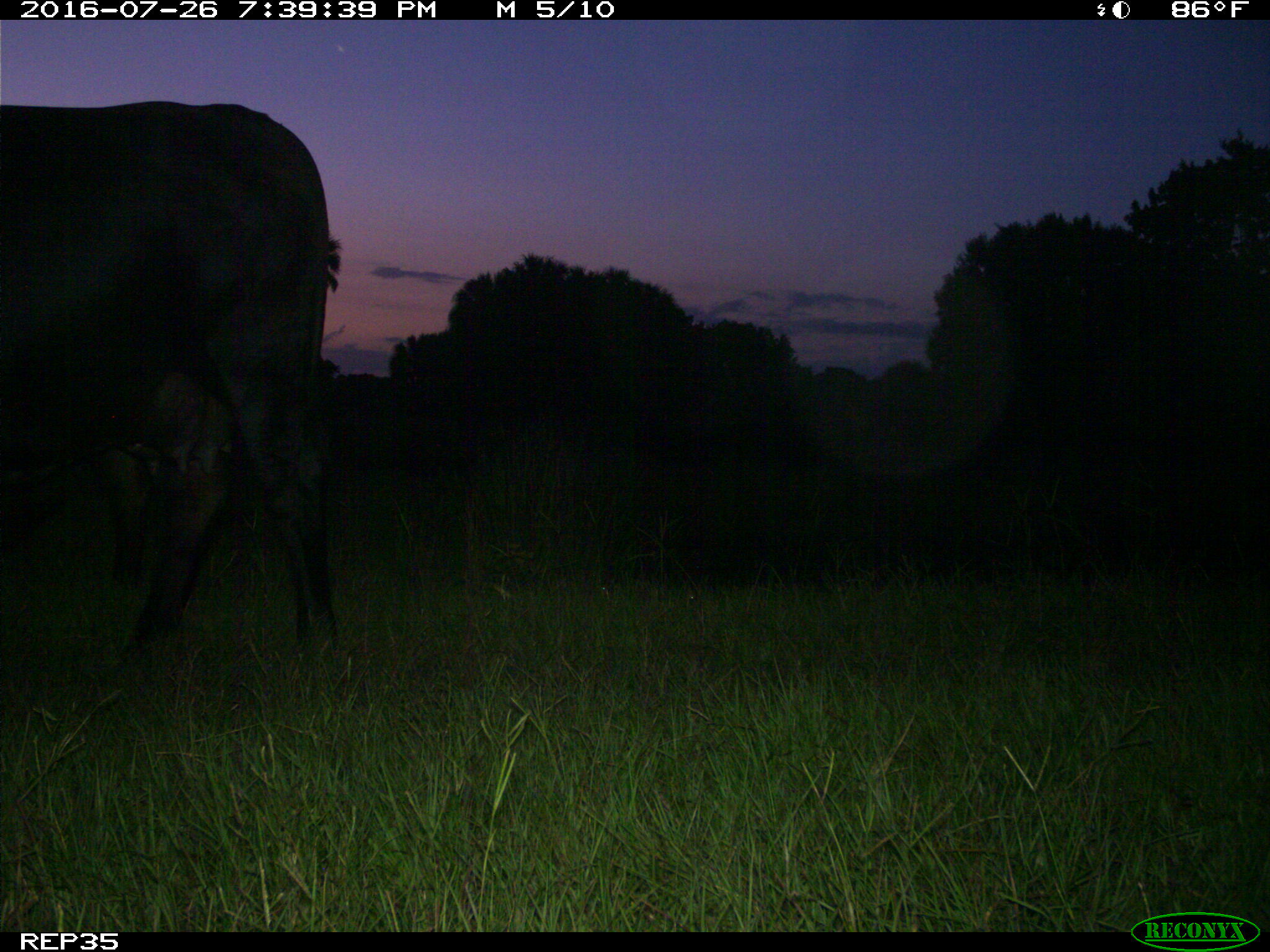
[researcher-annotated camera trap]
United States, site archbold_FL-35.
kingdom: Animalia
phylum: Chordata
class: Mammalia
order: Artiodactyla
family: Bovidae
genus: Bos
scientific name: Bos taurus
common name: domestic cow